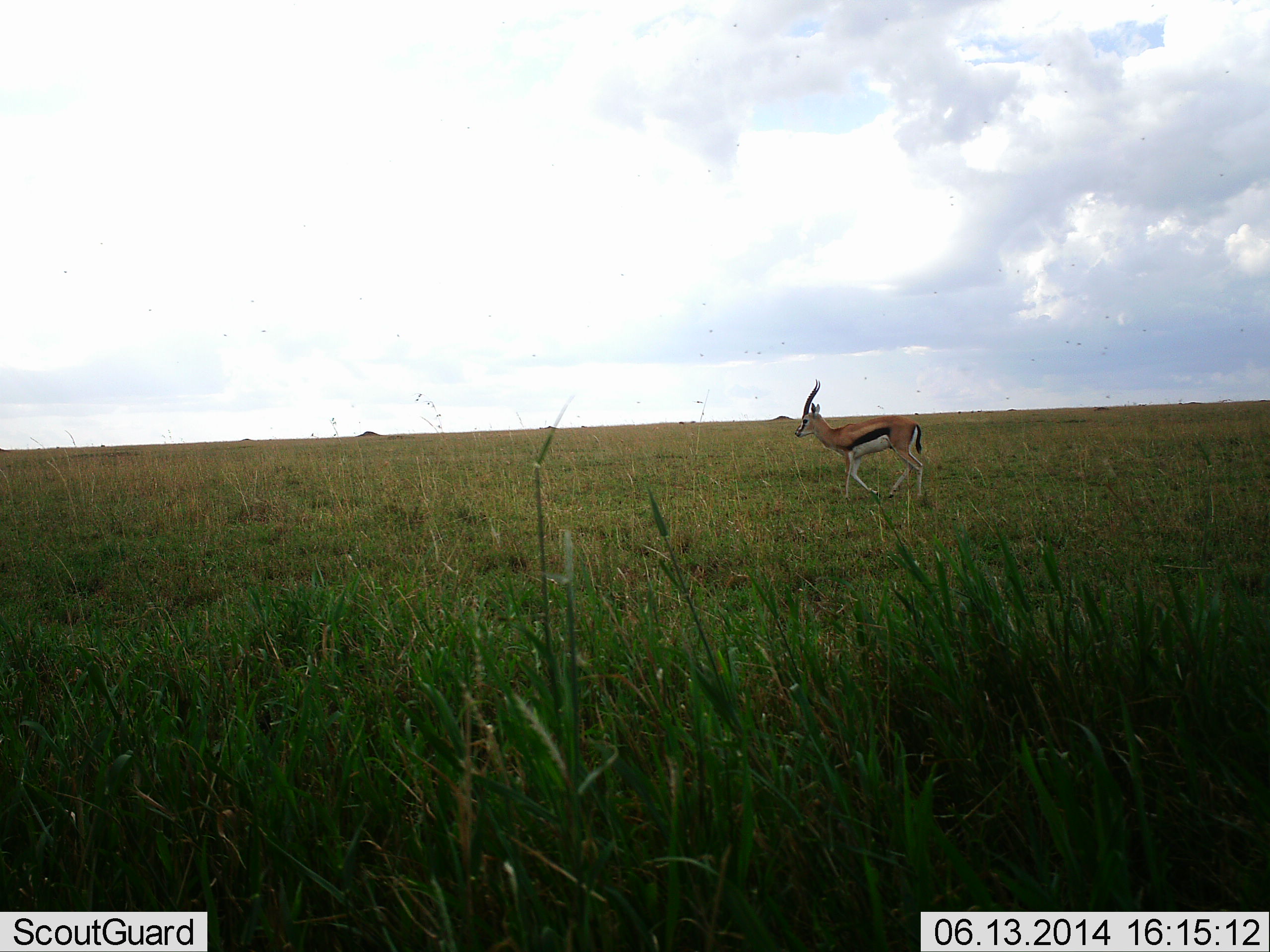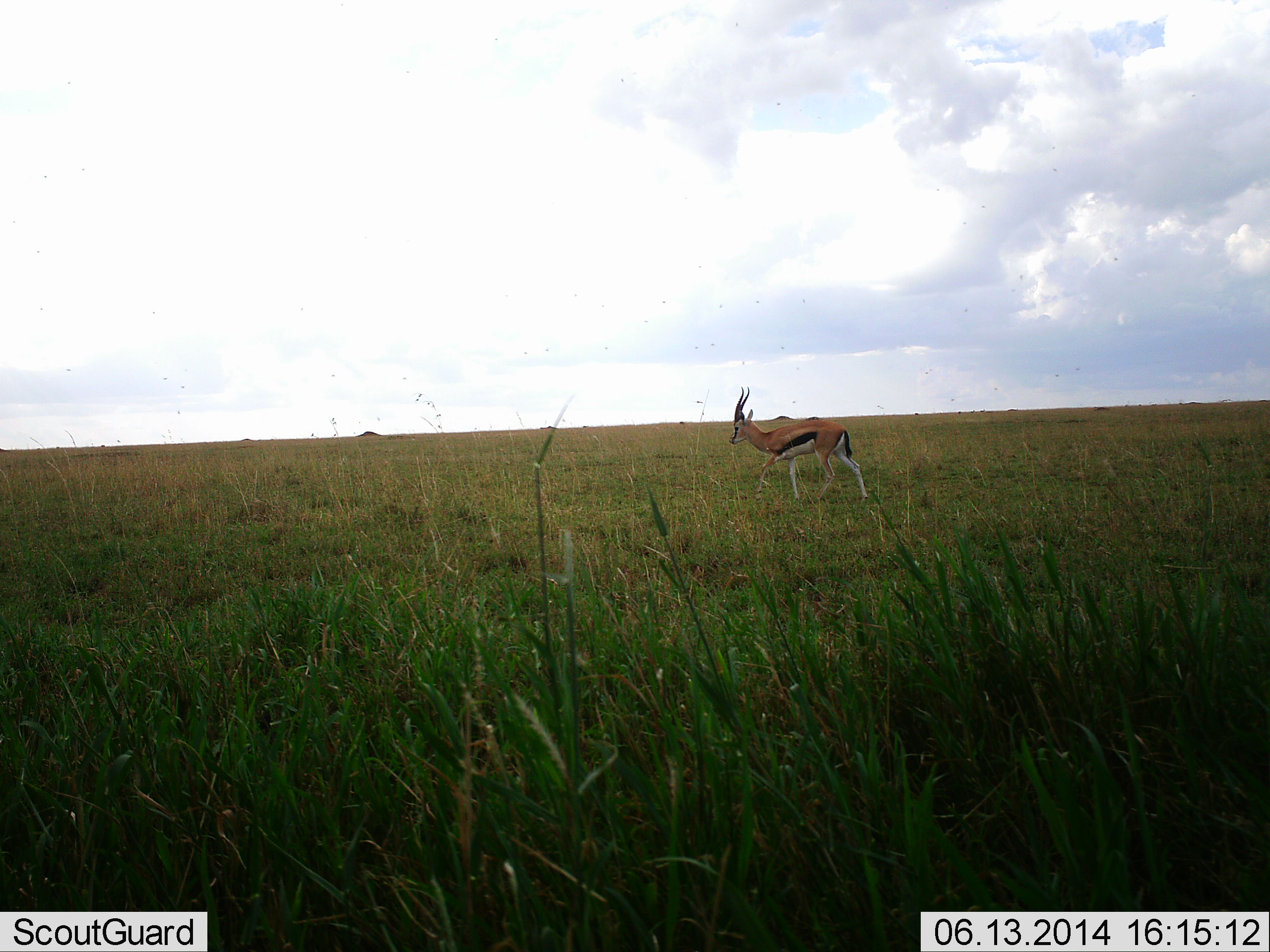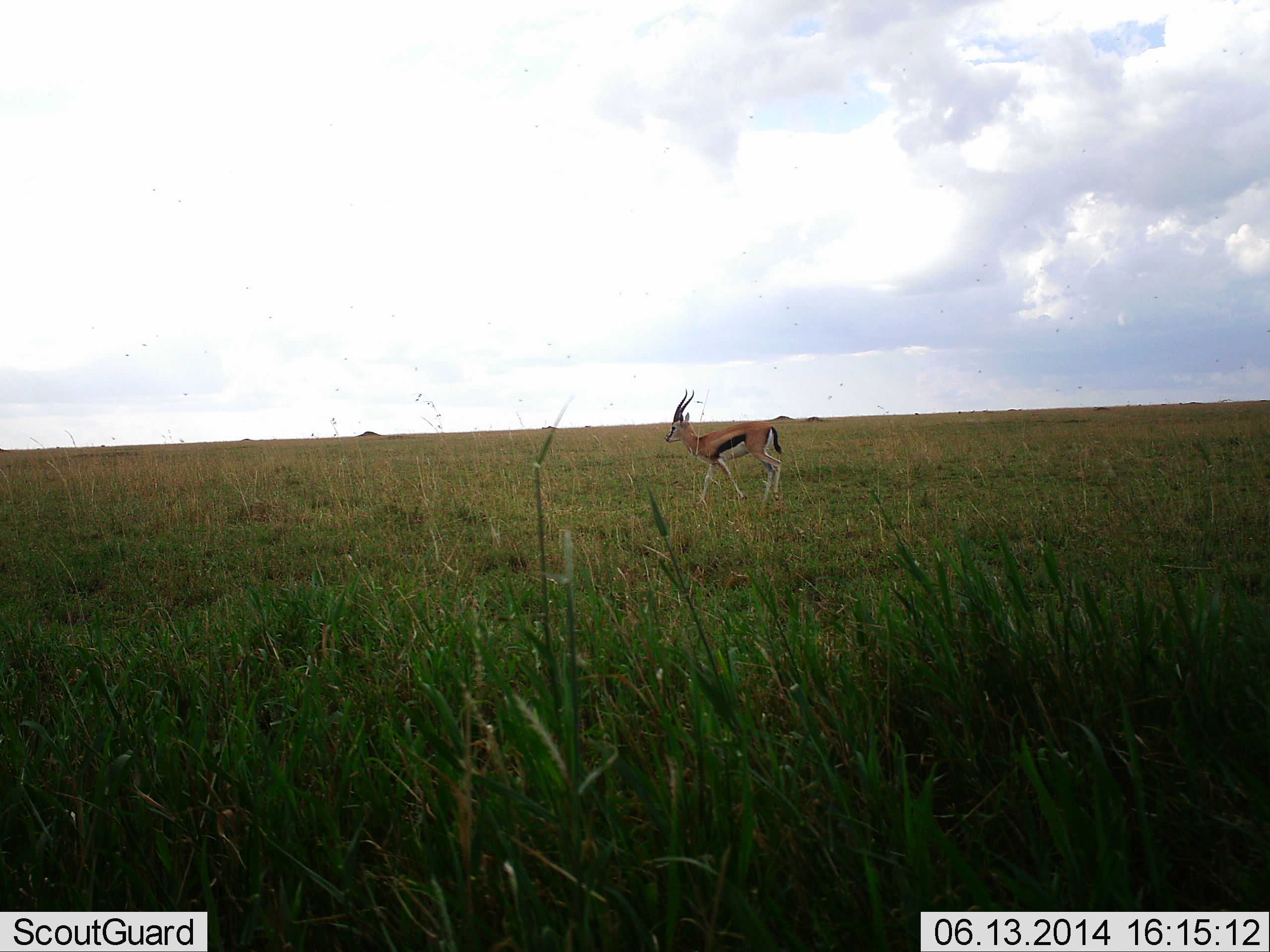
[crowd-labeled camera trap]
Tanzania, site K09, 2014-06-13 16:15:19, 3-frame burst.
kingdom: Animalia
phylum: Chordata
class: Mammalia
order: Artiodactyla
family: Bovidae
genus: Eudorcas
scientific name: Eudorcas thomsonii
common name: thomson's gazelle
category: gazellethomsons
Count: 1.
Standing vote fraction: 0%.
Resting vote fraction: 0%.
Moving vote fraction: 100%.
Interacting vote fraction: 0%.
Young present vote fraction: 0%.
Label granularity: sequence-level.